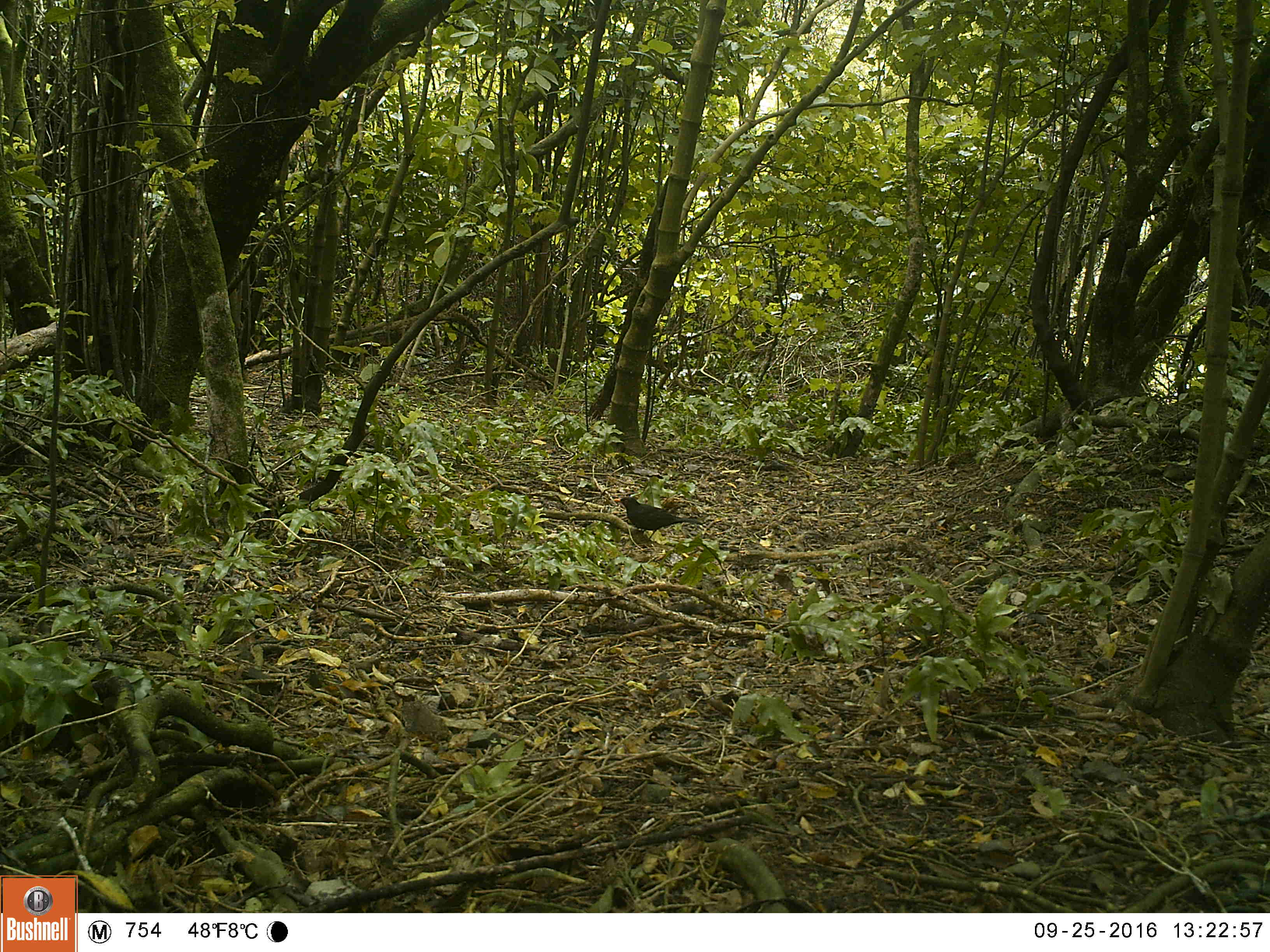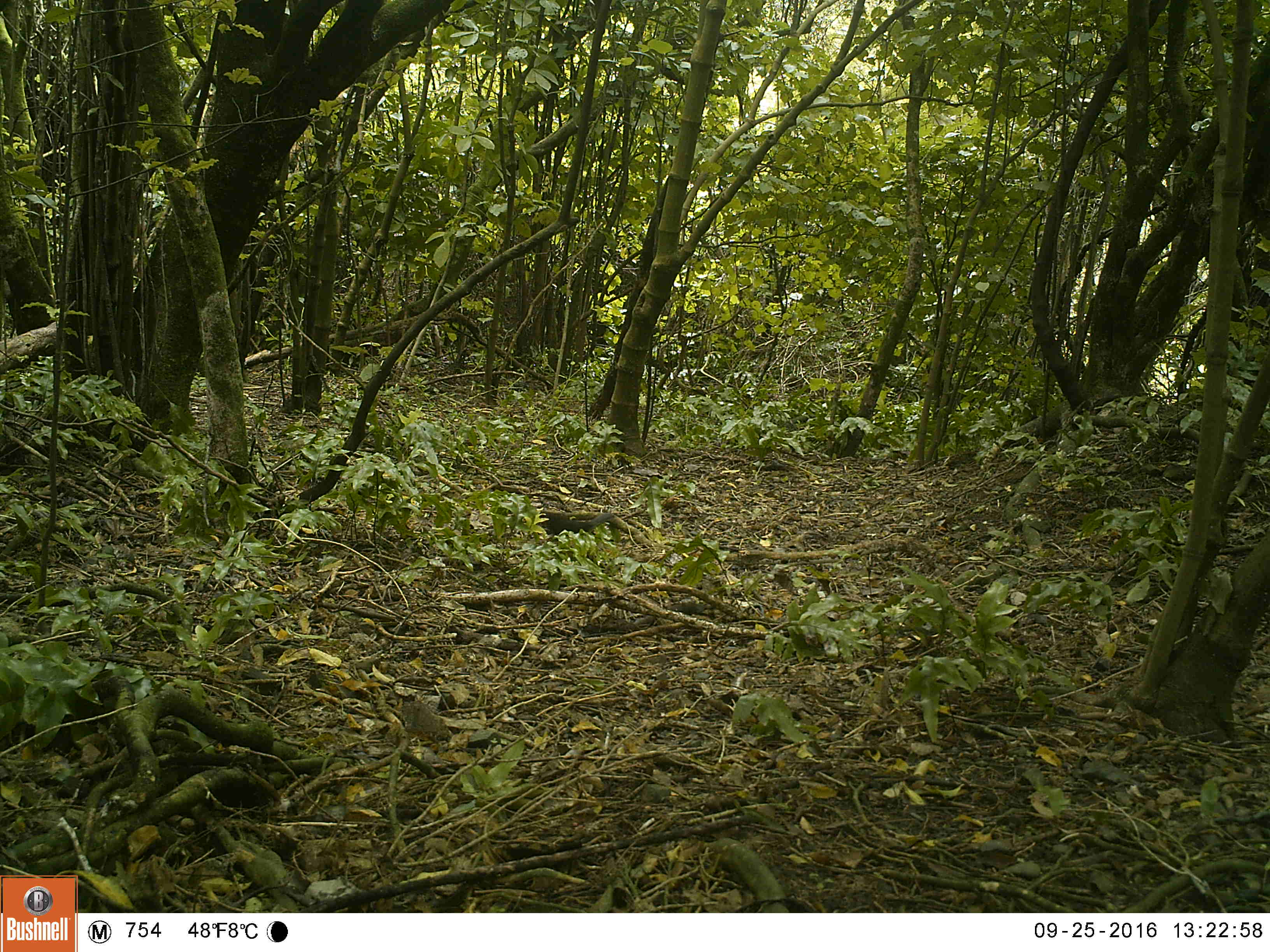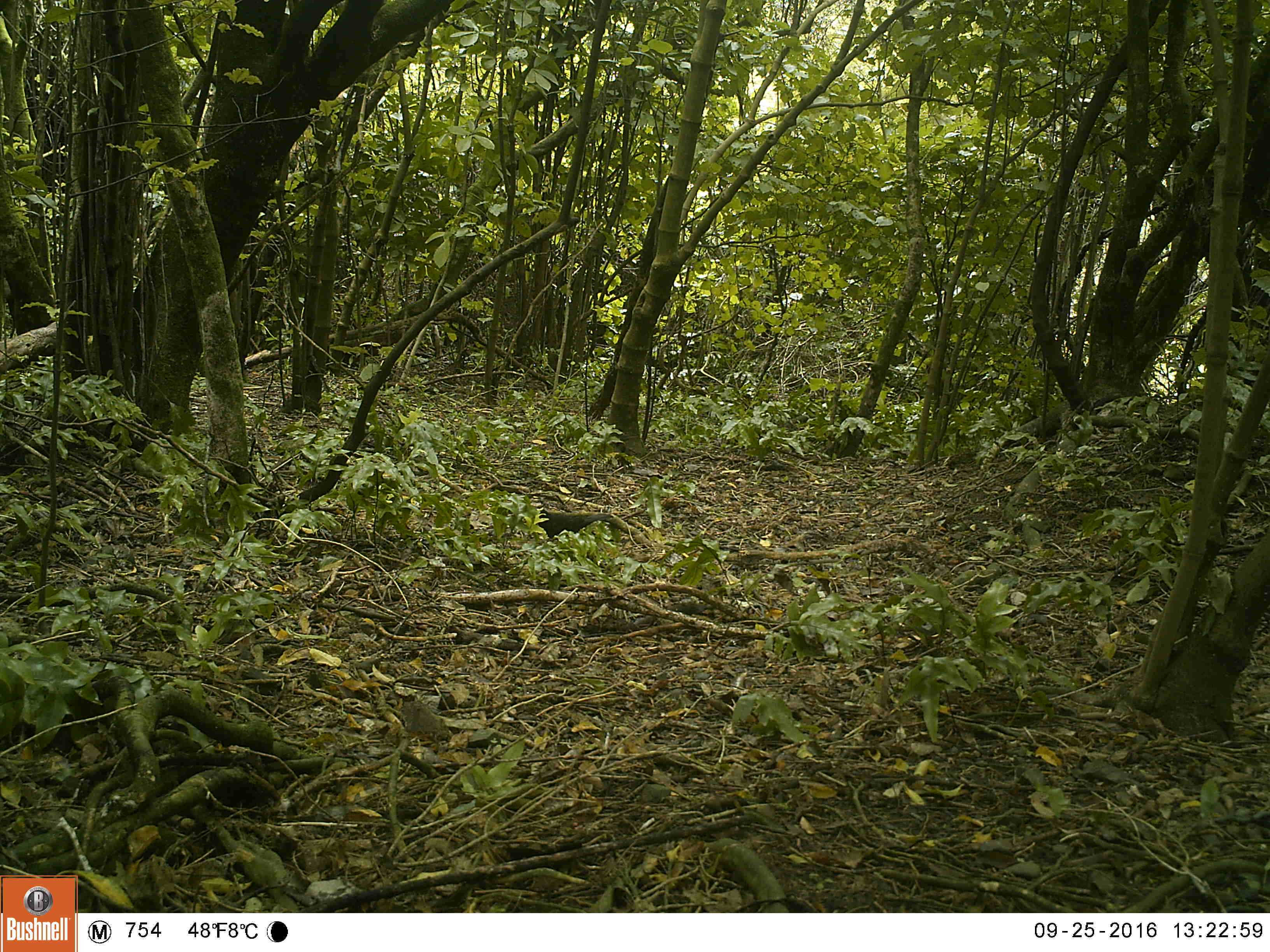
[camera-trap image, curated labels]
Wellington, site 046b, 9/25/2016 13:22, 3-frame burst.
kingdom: Animalia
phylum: Chordata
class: Aves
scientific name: Aves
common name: bird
Bird (Aves).